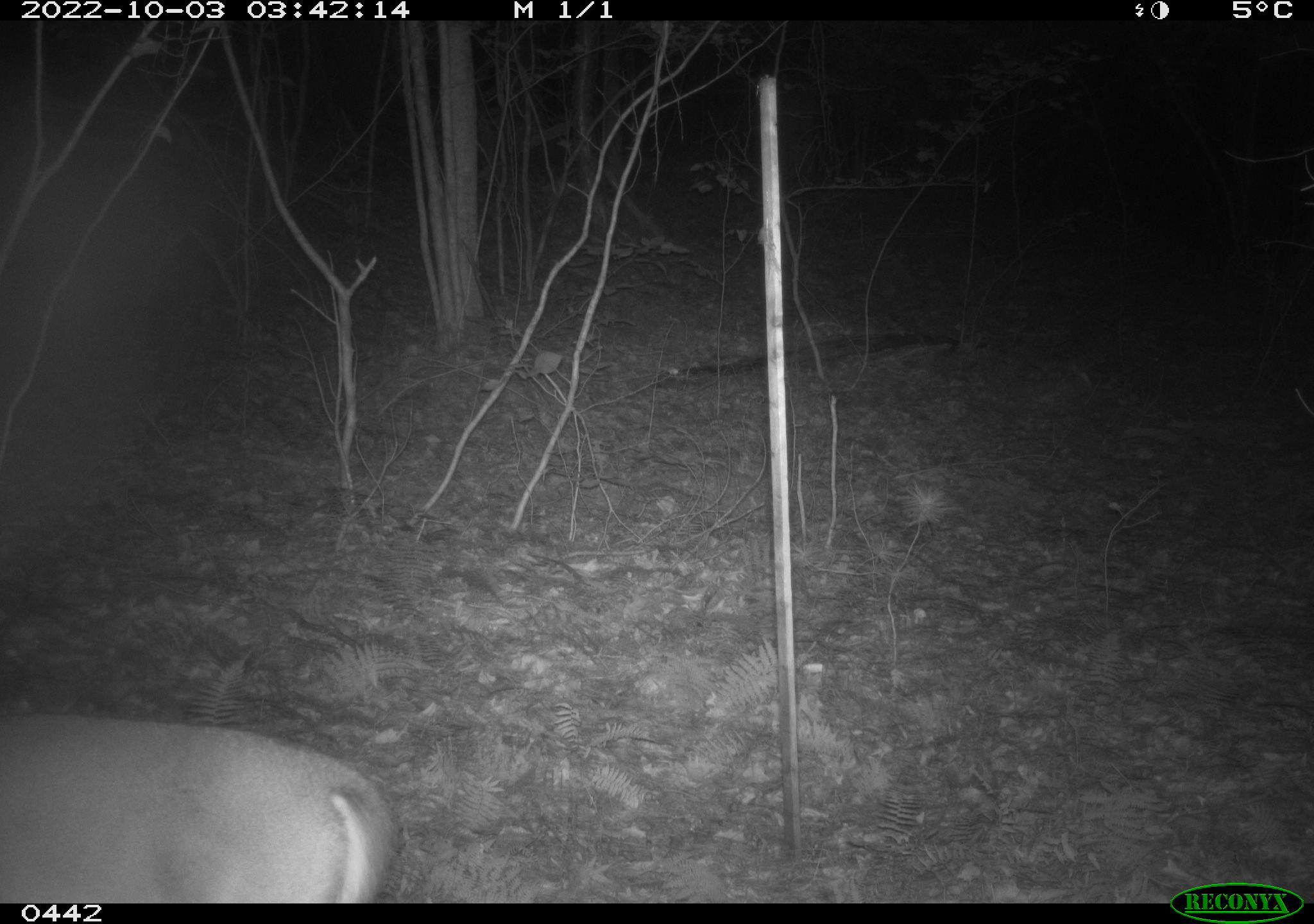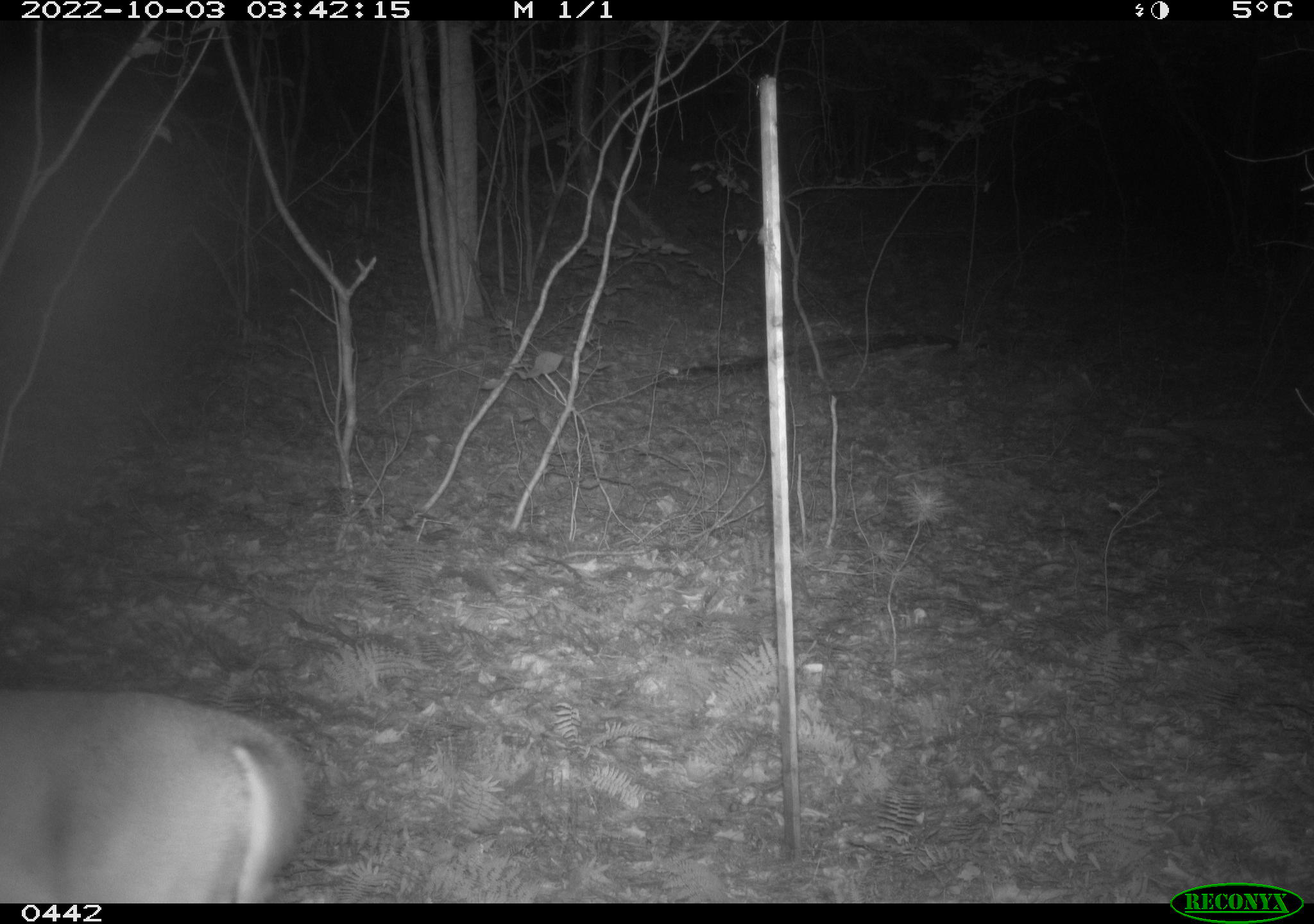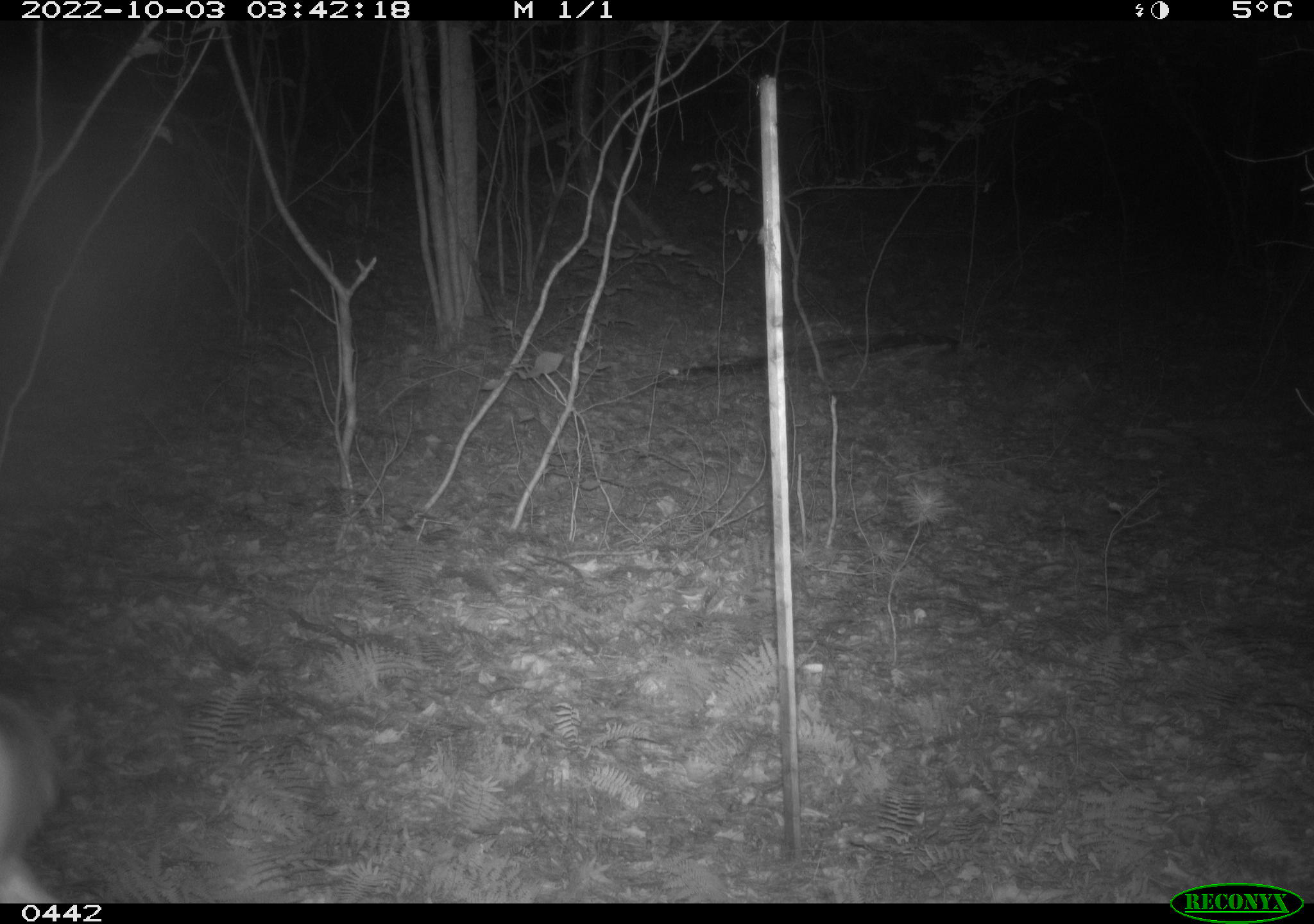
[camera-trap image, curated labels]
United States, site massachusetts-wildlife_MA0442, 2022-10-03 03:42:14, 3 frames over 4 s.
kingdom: Animalia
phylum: Chordata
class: Mammalia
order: Artiodactyla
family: Cervidae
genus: Odocoileus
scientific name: Odocoileus virginianus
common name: white-tailed deer